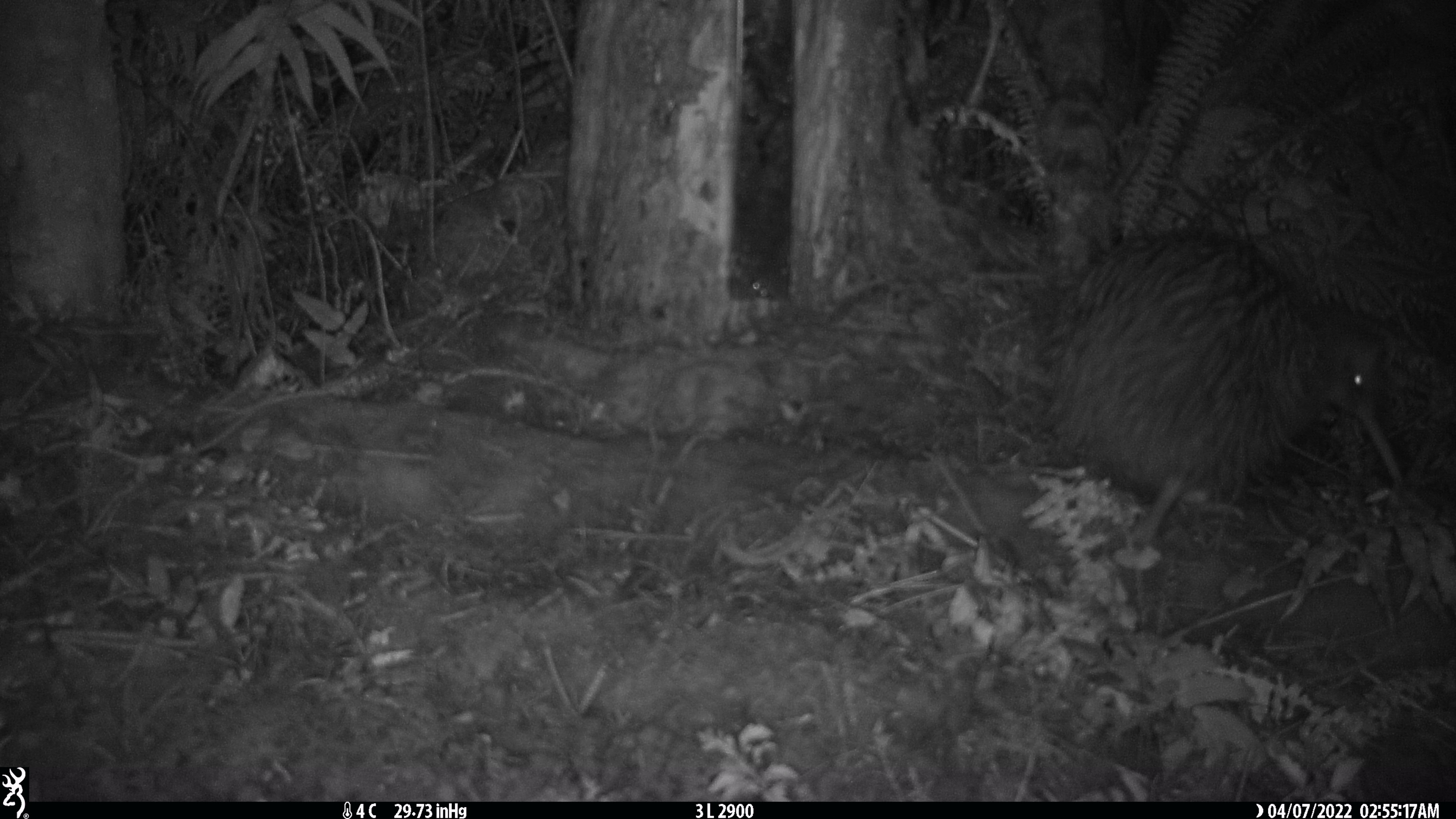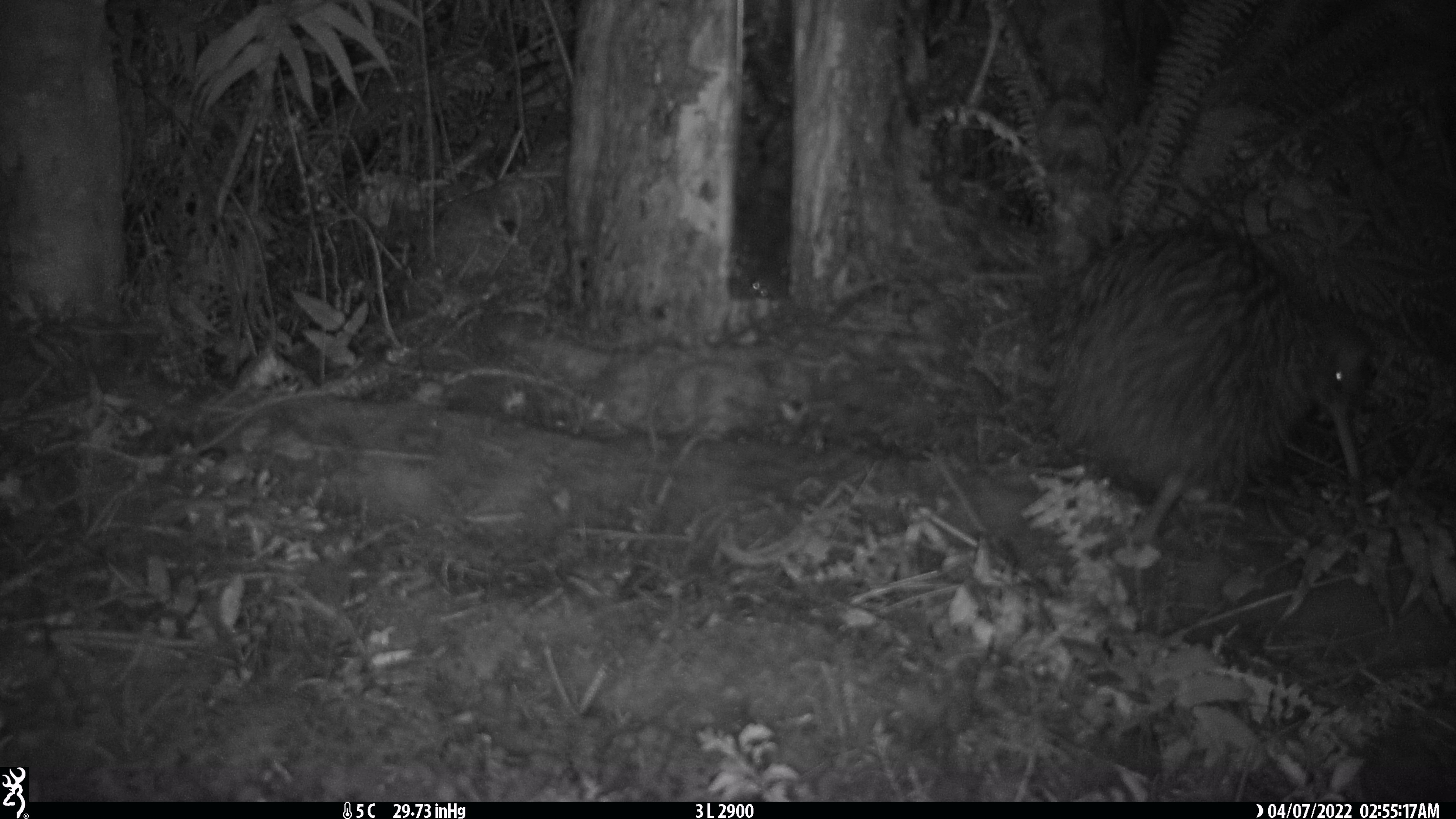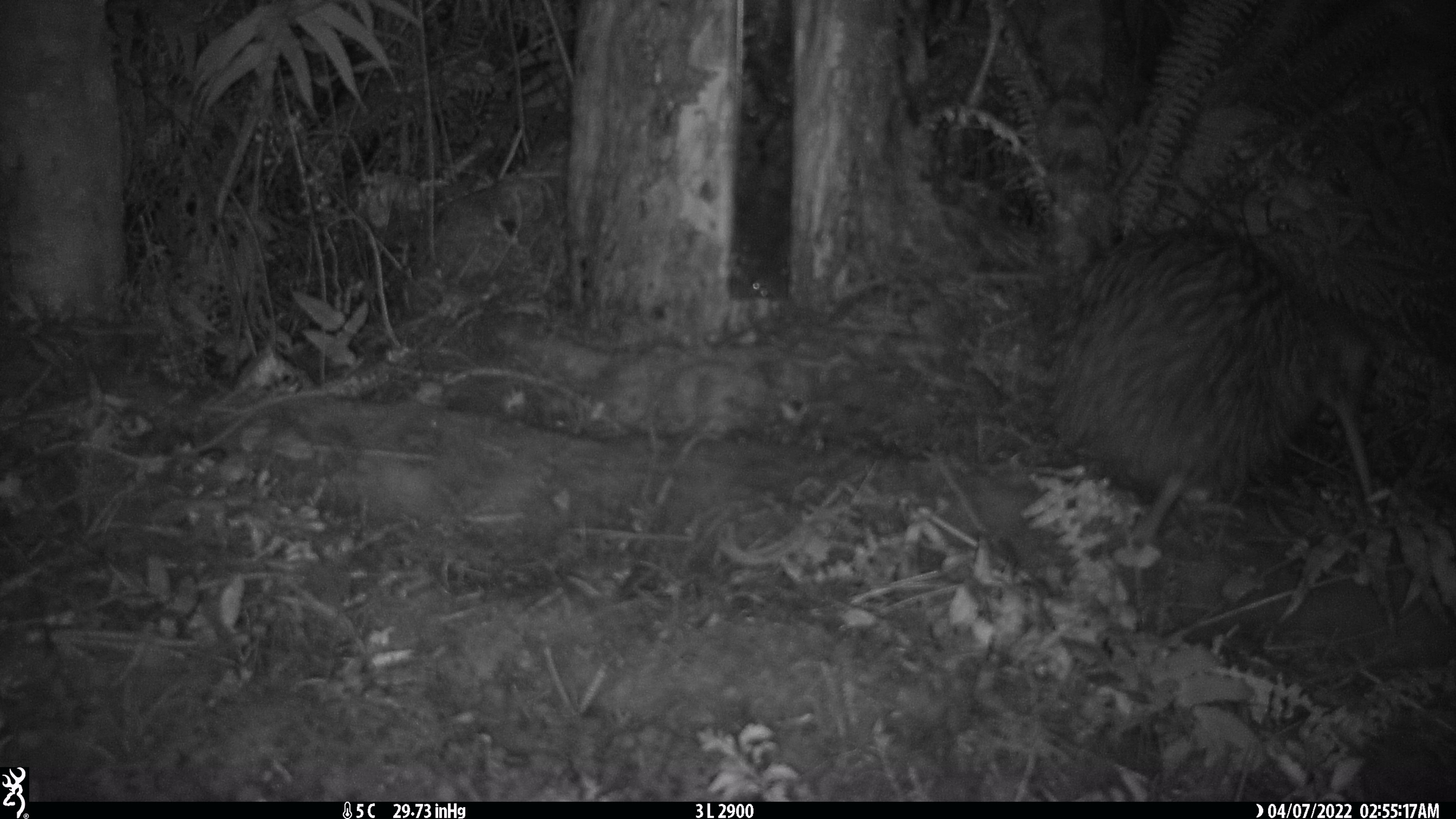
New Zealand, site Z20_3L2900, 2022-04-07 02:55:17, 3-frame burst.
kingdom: Animalia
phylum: Chordata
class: Aves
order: Apterygiformes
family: Apterygidae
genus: Apteryx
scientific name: Apteryx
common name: kiwi